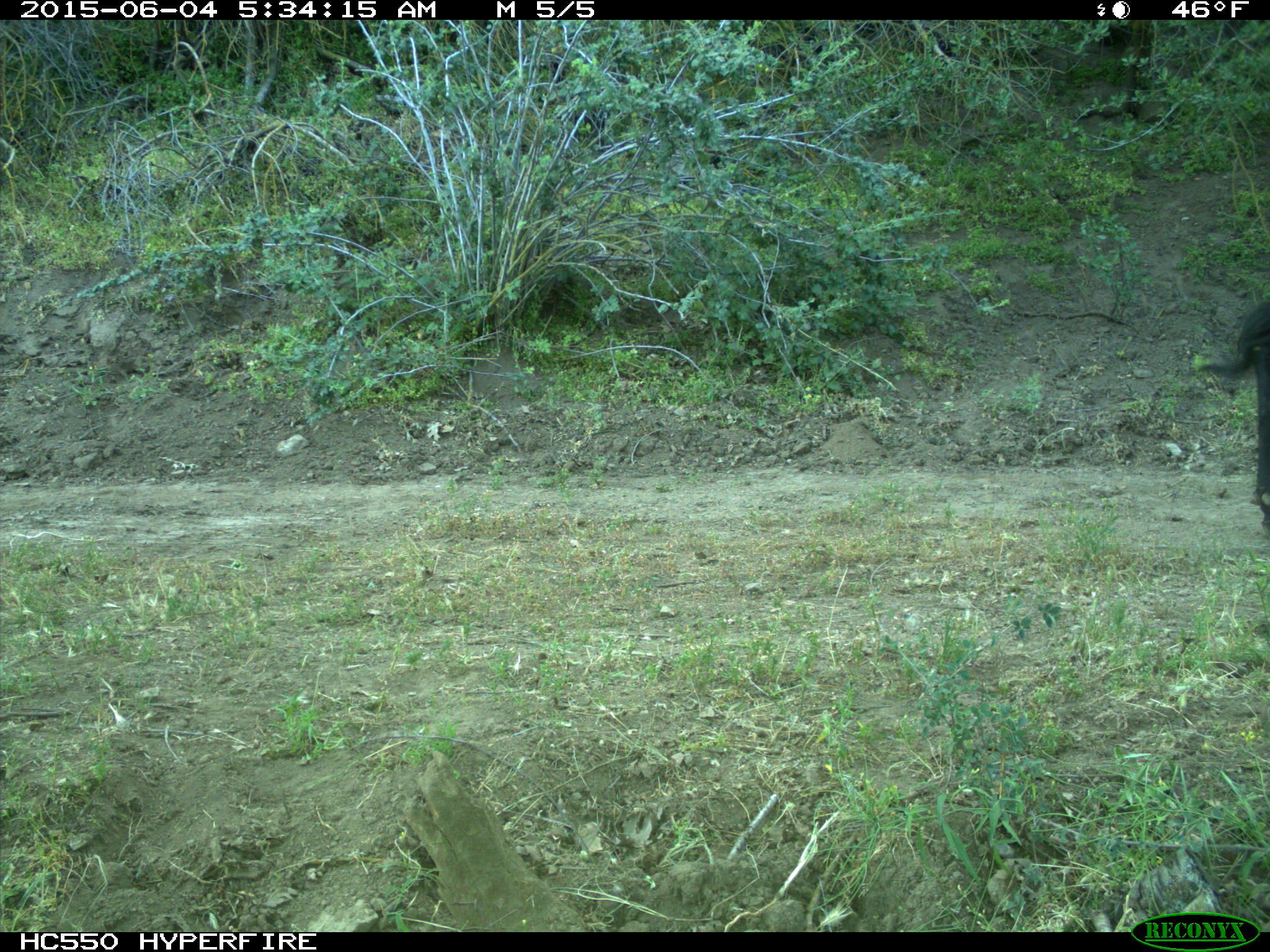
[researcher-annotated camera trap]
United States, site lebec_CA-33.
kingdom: Animalia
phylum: Chordata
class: Mammalia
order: Artiodactyla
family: Bovidae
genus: Bos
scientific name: Bos taurus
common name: domestic cow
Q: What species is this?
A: Bos taurus (domestic cow).